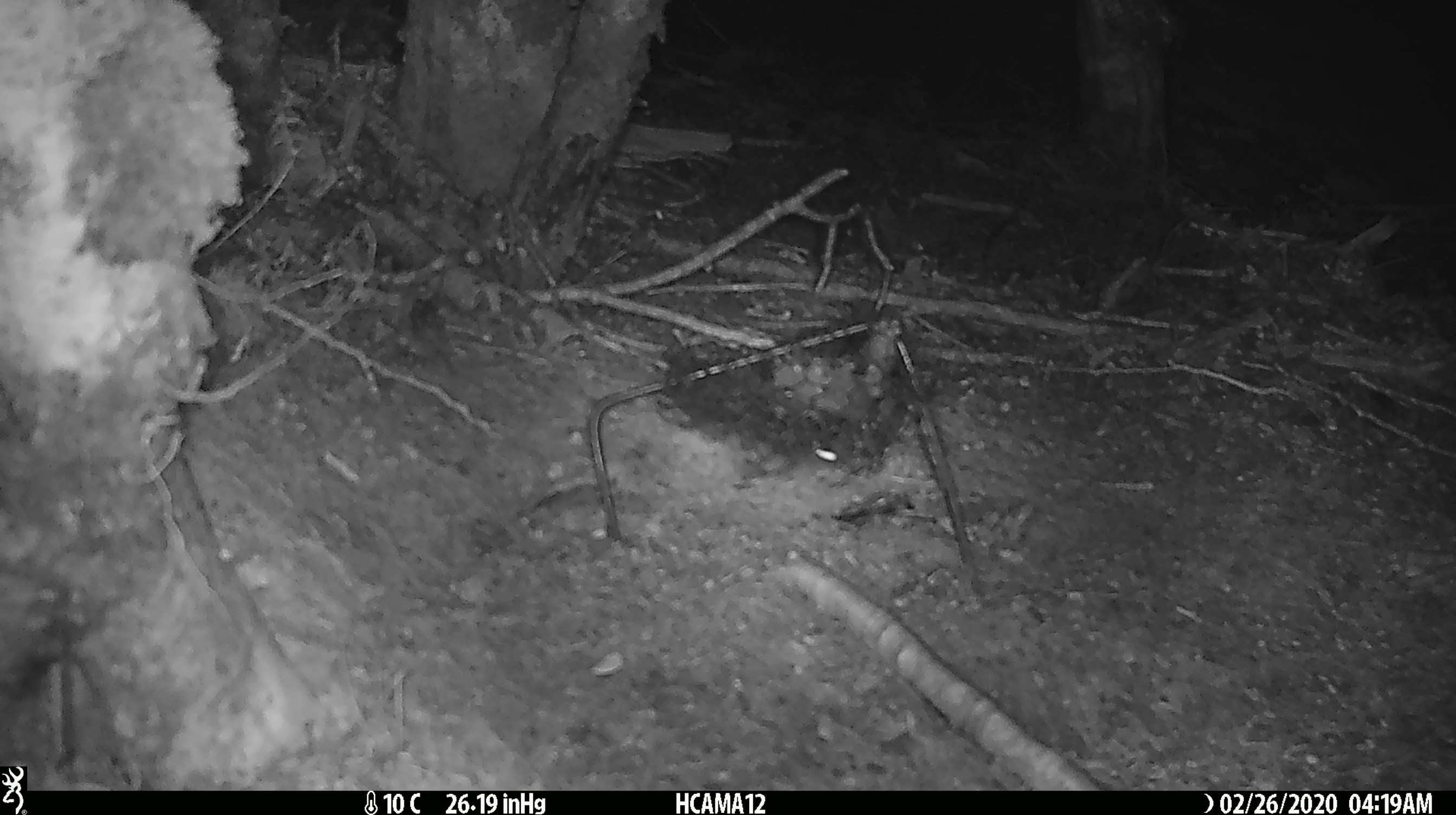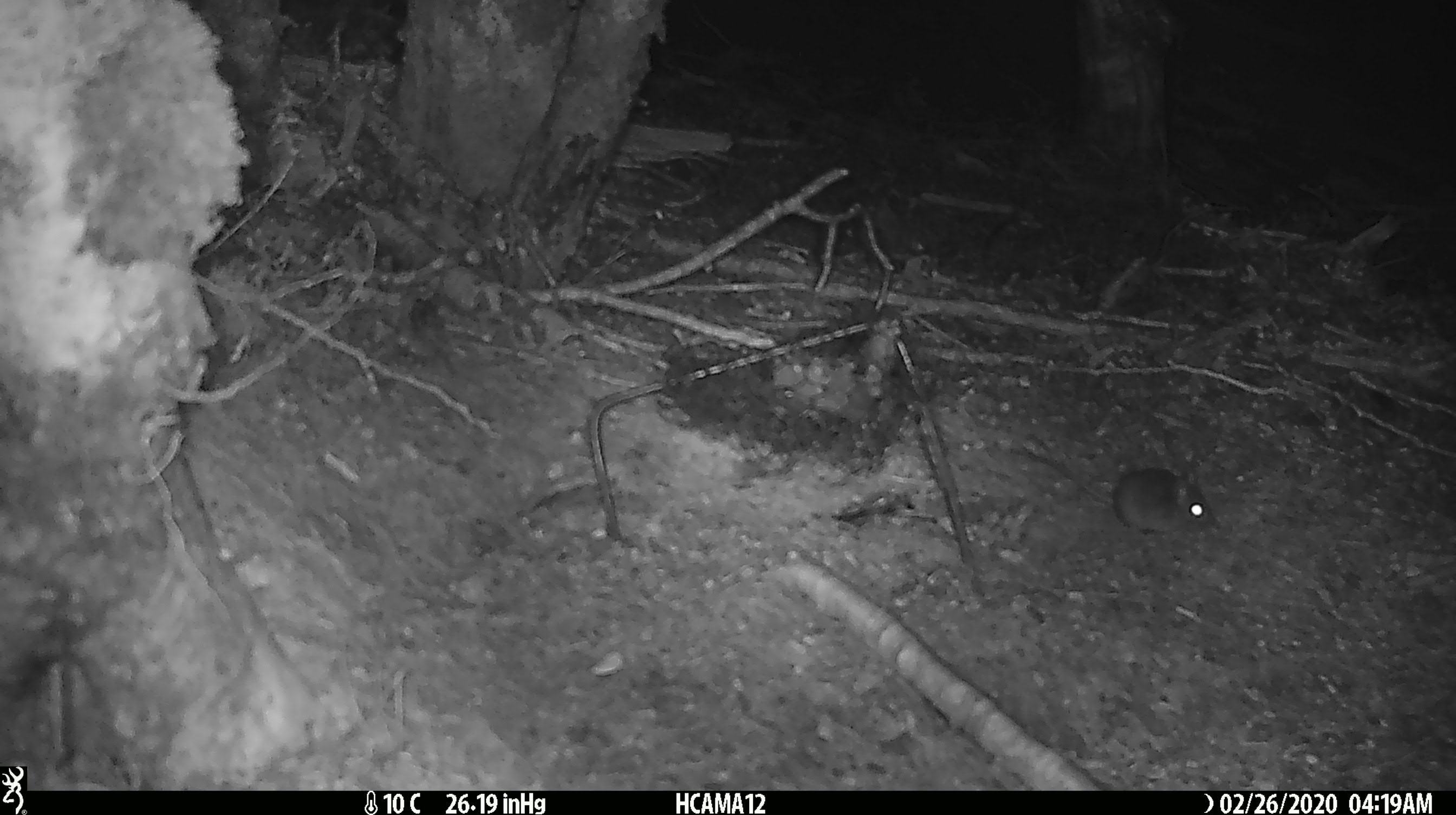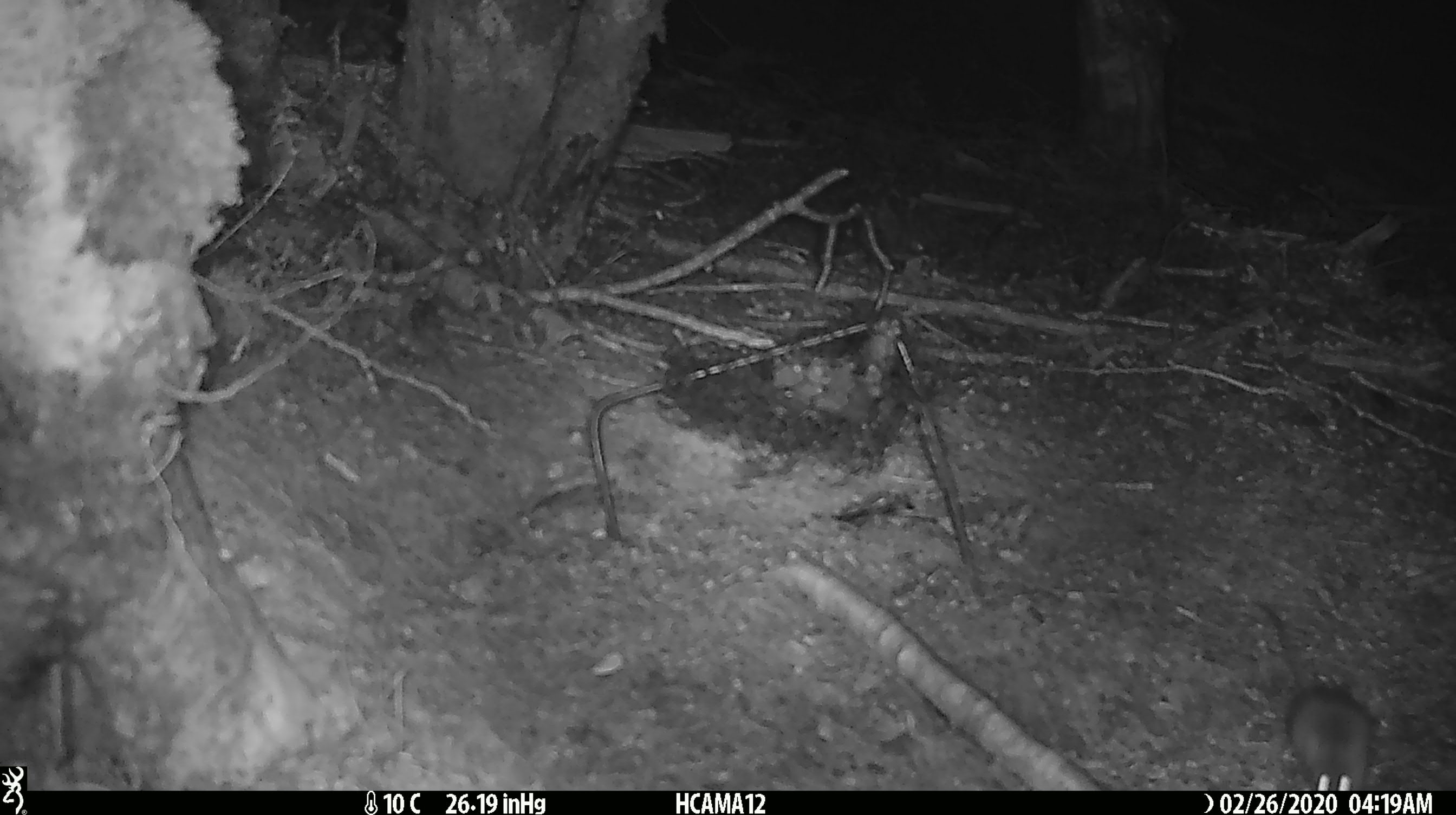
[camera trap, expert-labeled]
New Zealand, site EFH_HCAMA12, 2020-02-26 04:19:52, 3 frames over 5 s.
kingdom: Animalia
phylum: Chordata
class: Mammalia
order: Rodentia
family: Muridae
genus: Mus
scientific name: Mus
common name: mouse